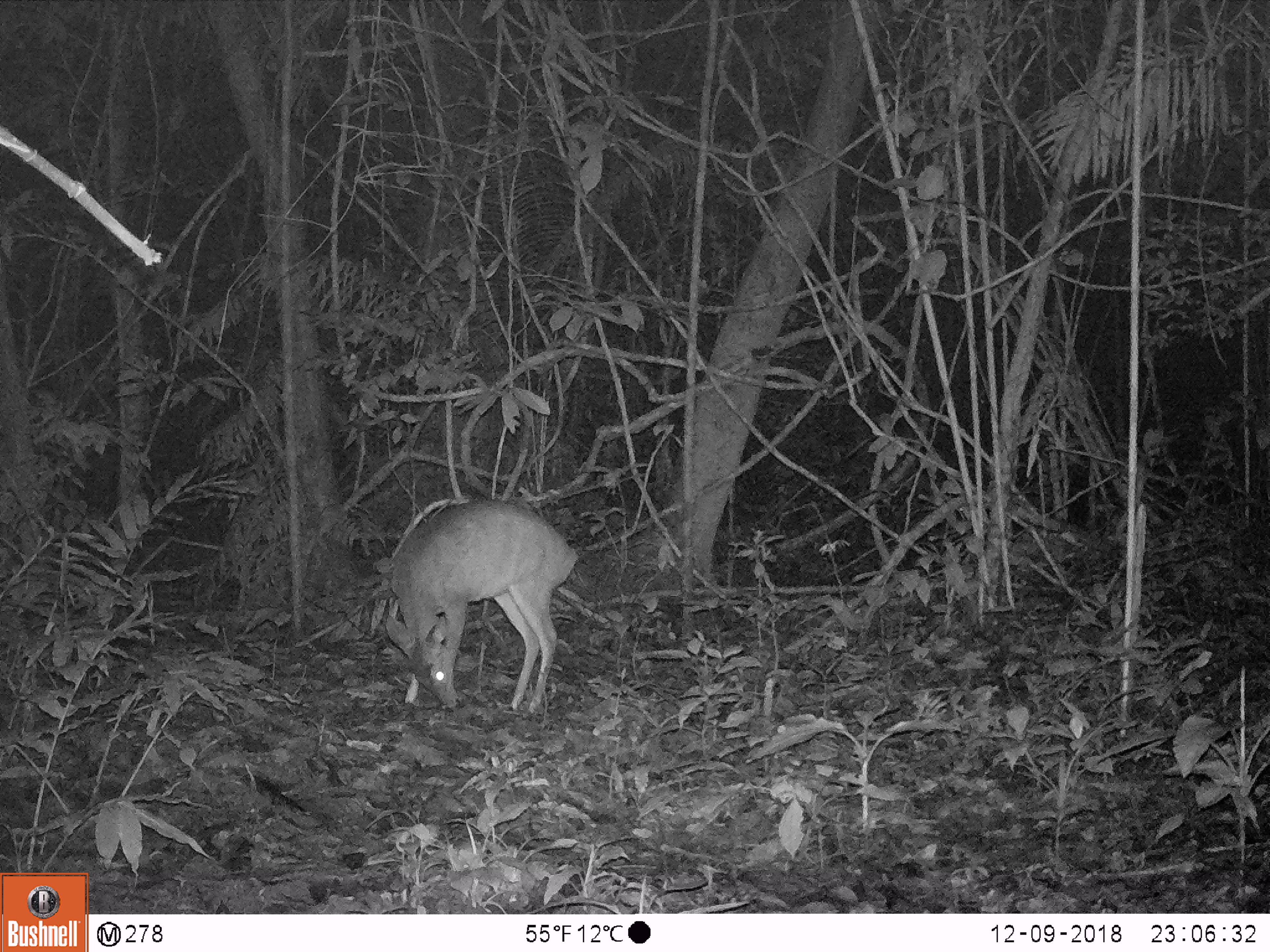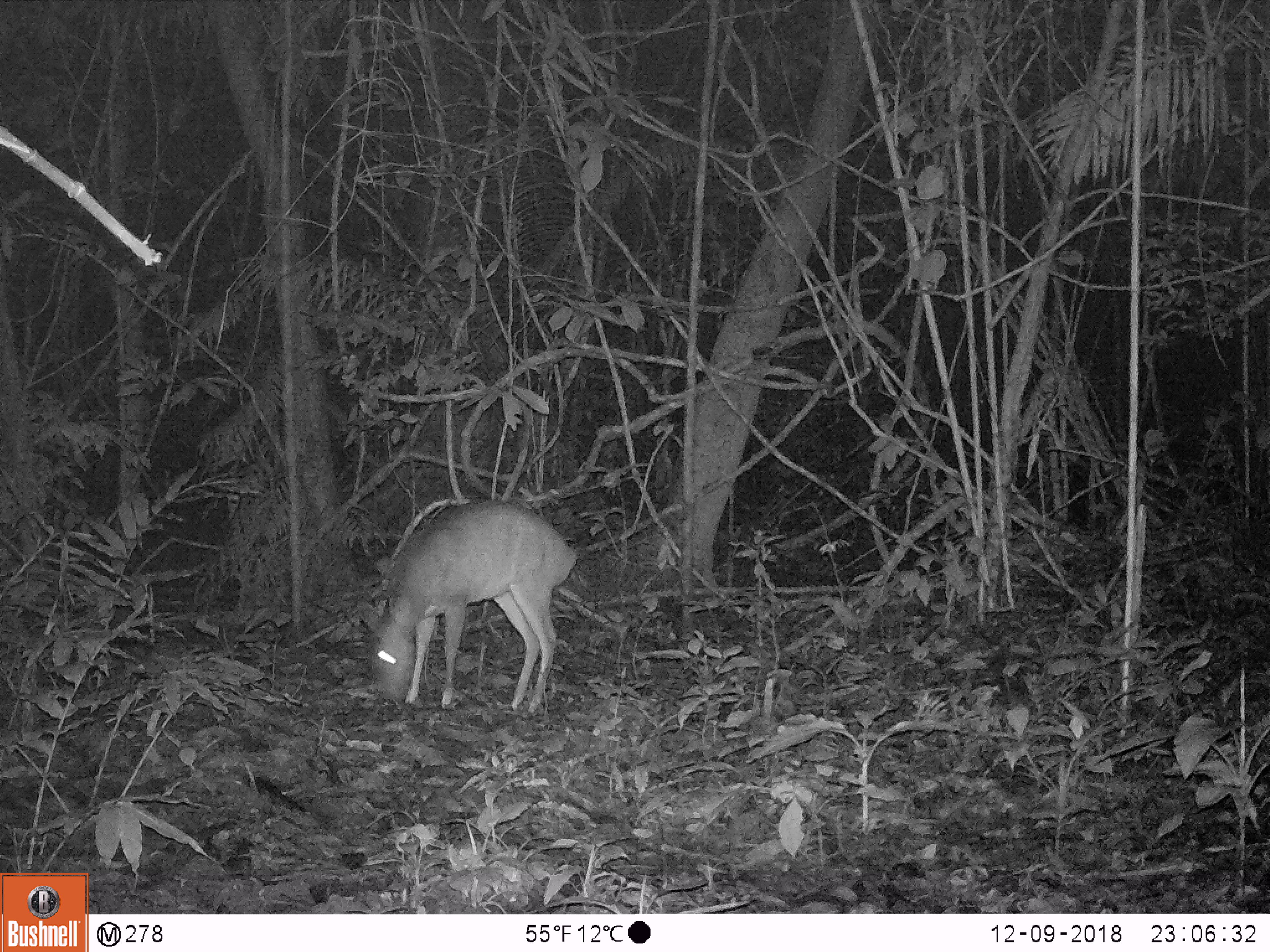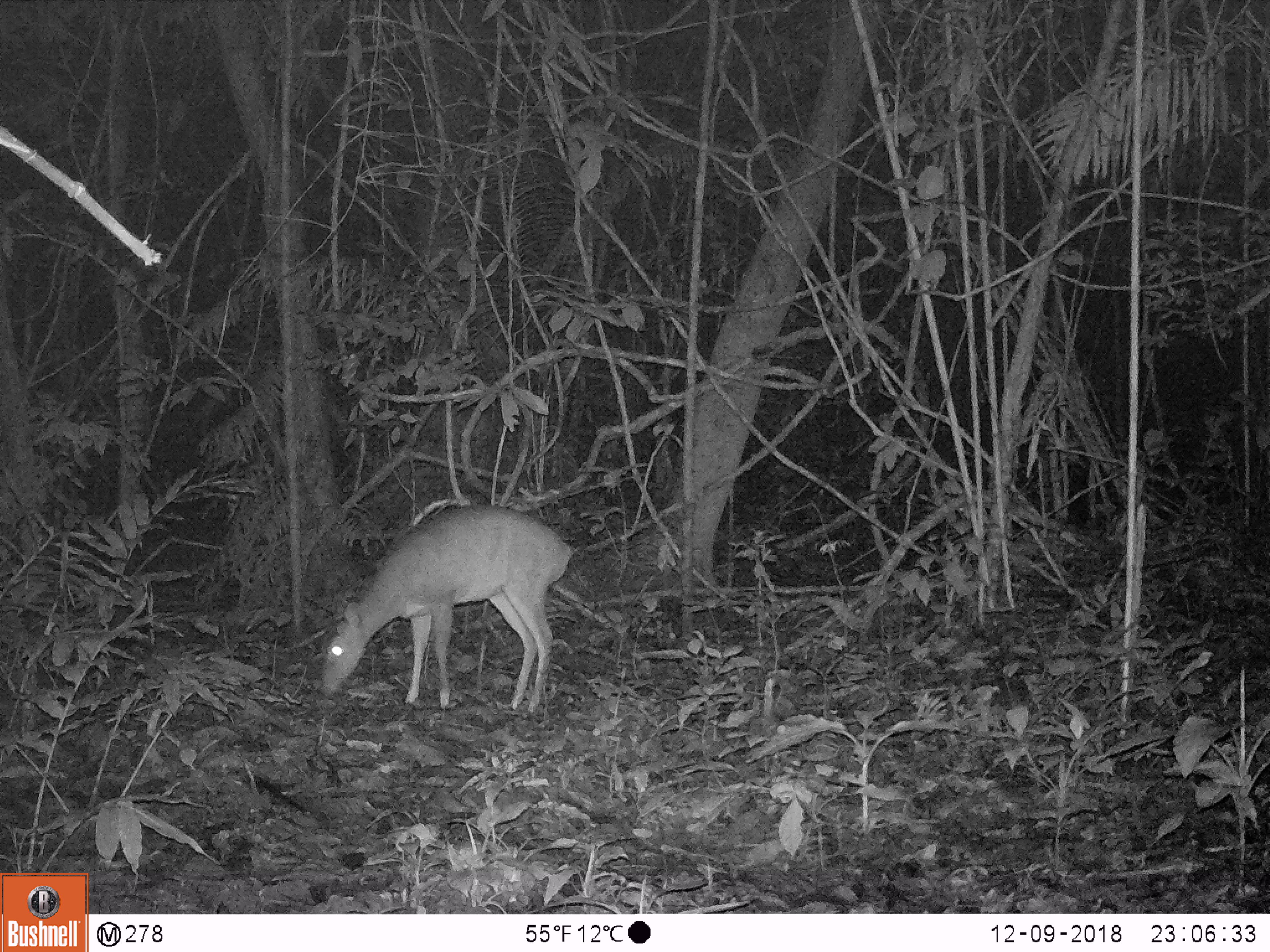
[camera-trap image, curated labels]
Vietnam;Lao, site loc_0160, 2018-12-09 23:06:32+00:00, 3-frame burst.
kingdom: Animalia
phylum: Chordata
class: Mammalia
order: Artiodactyla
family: Cervidae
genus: Muntiacus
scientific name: Muntiacus vuquangensis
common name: large-antlered muntjac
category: large antlered muntjac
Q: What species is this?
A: Large antlered muntjac (large-antlered muntjac) (Muntiacus vuquangensis).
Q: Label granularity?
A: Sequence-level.